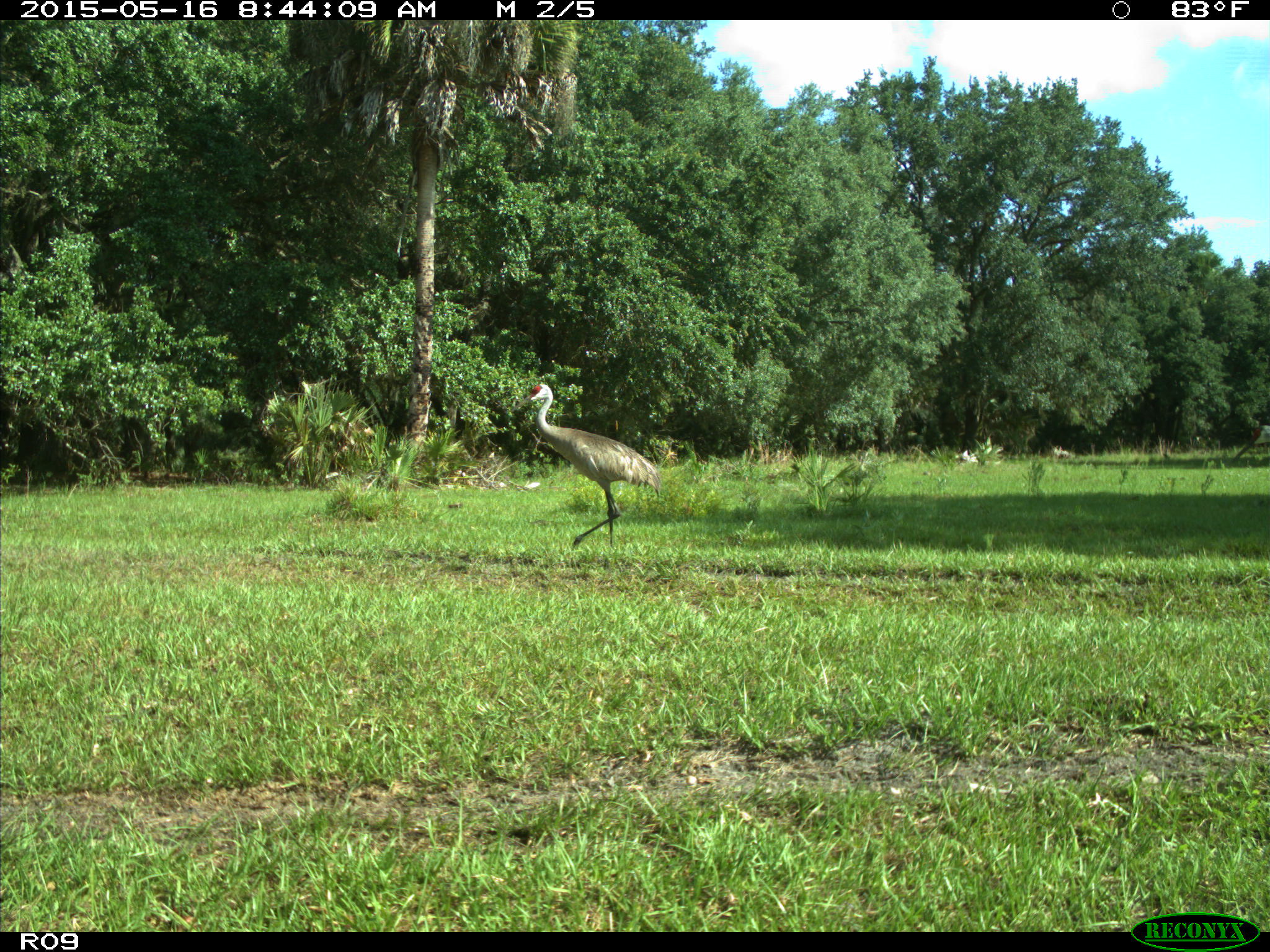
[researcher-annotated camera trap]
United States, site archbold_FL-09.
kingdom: Animalia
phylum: Chordata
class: Aves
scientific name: Aves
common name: birds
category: unidentified bird